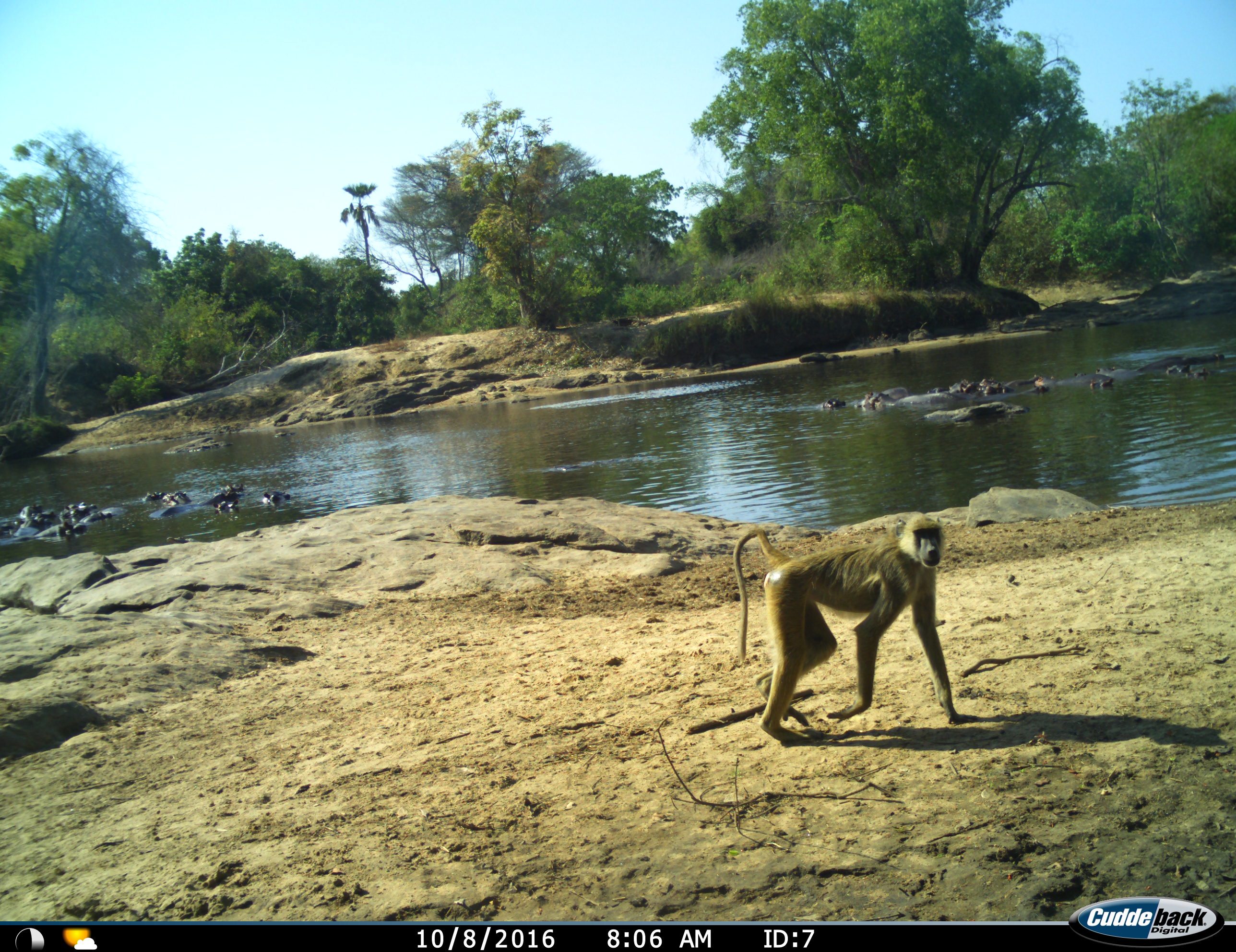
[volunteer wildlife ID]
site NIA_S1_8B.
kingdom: Animalia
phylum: Chordata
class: Mammalia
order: Primates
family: Cercopithecidae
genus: Papio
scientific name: Papio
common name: baboon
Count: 1.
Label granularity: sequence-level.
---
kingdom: Animalia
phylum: Chordata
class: Mammalia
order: Artiodactyla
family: Hippopotamidae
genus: Hippopotamus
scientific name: Hippopotamus amphibius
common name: hippopotamus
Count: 11-50.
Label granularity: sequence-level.